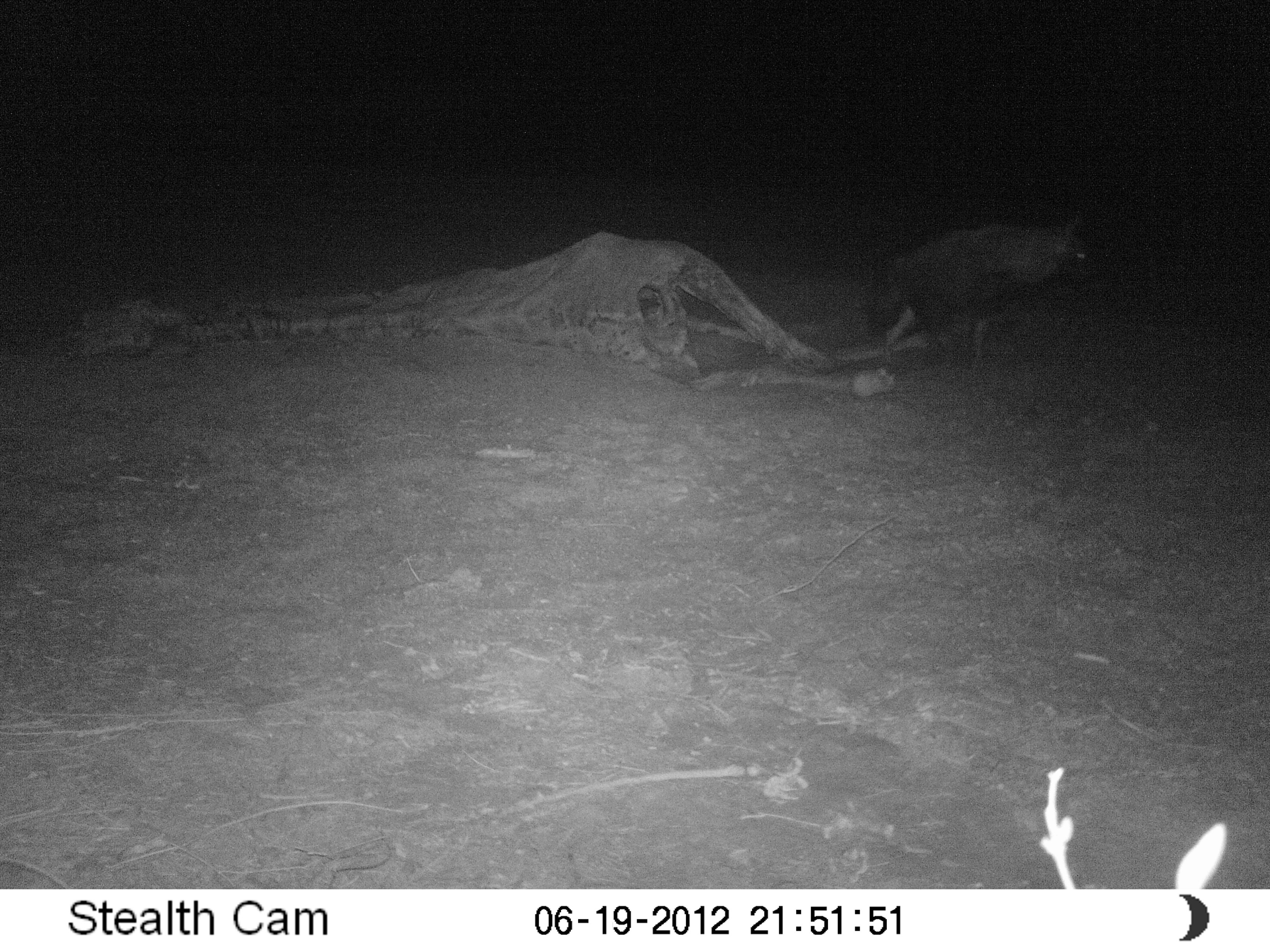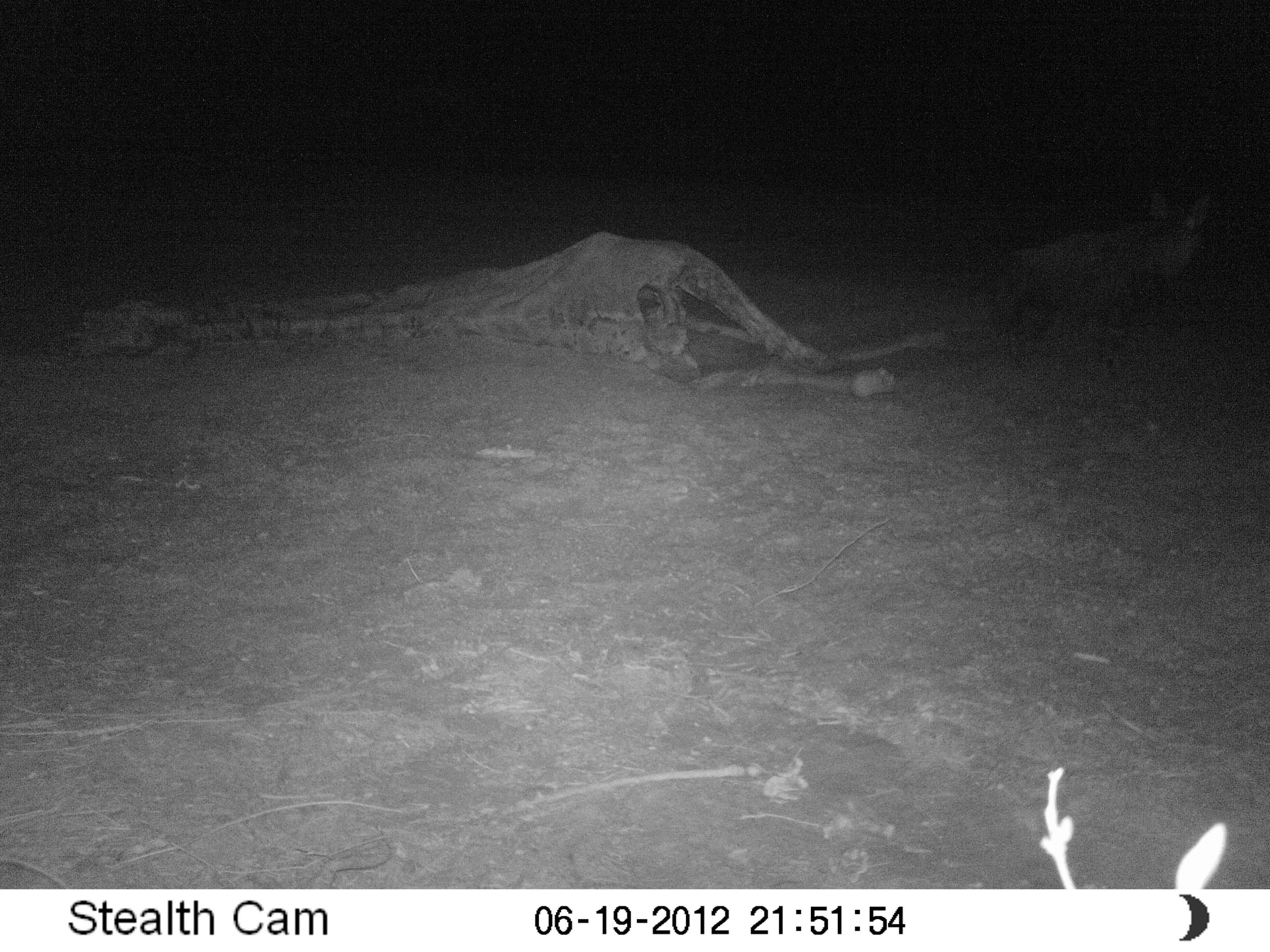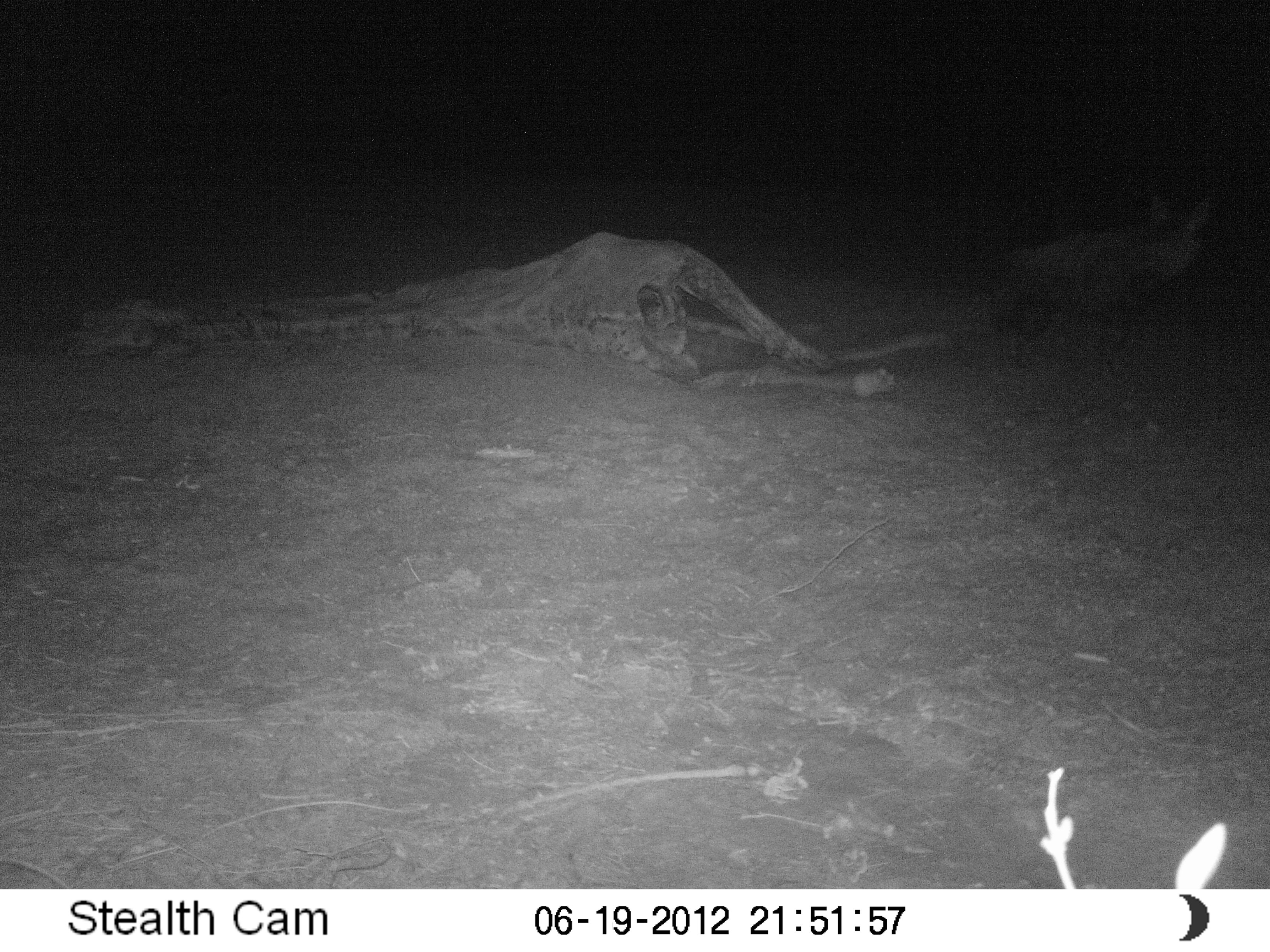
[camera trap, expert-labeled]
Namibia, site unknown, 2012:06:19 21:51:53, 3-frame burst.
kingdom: Animalia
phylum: Chordata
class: Mammalia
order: Carnivora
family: Hyaenidae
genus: Parahyaena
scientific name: Parahyaena brunnea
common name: brown hyena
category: hyaena brunnea